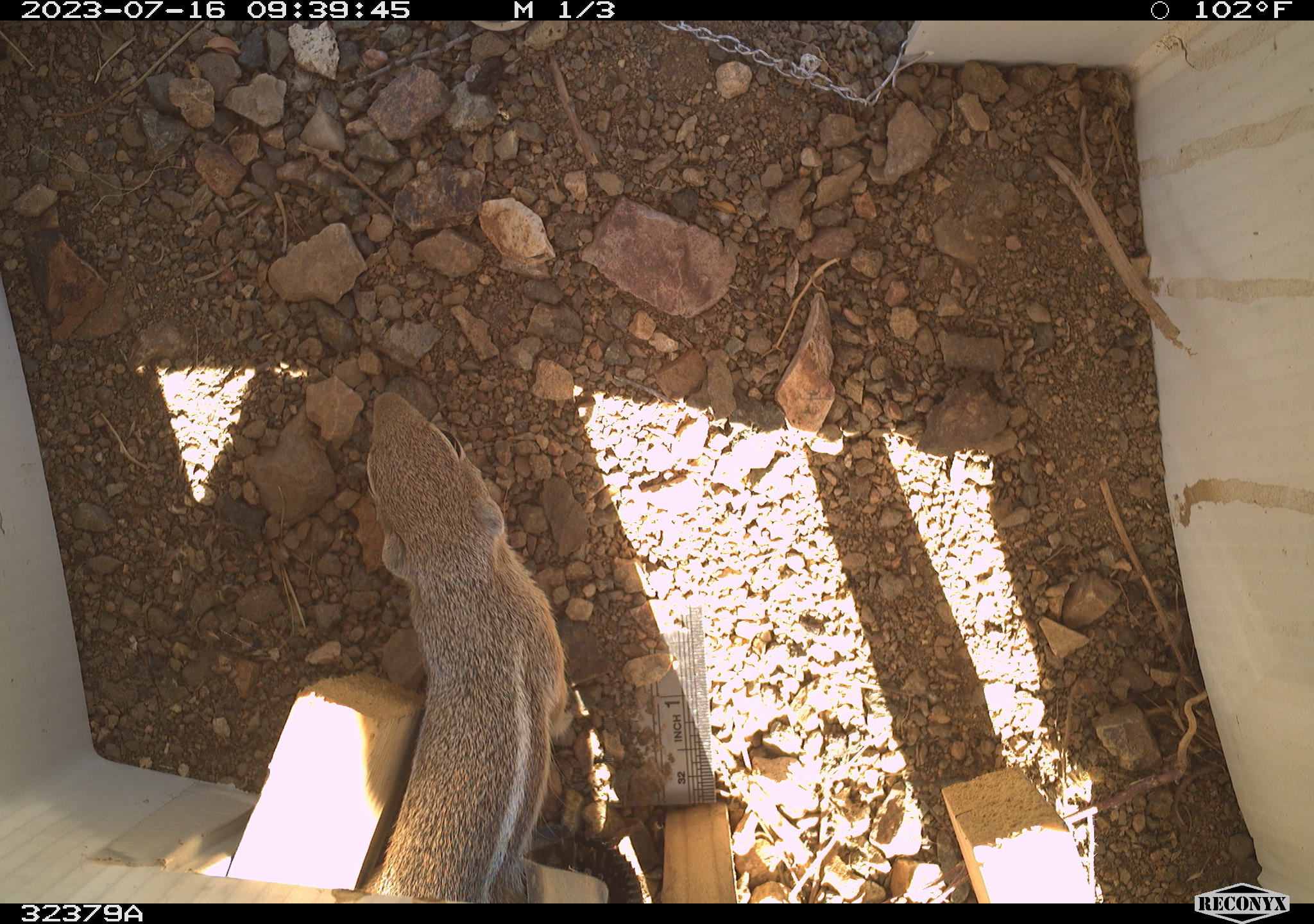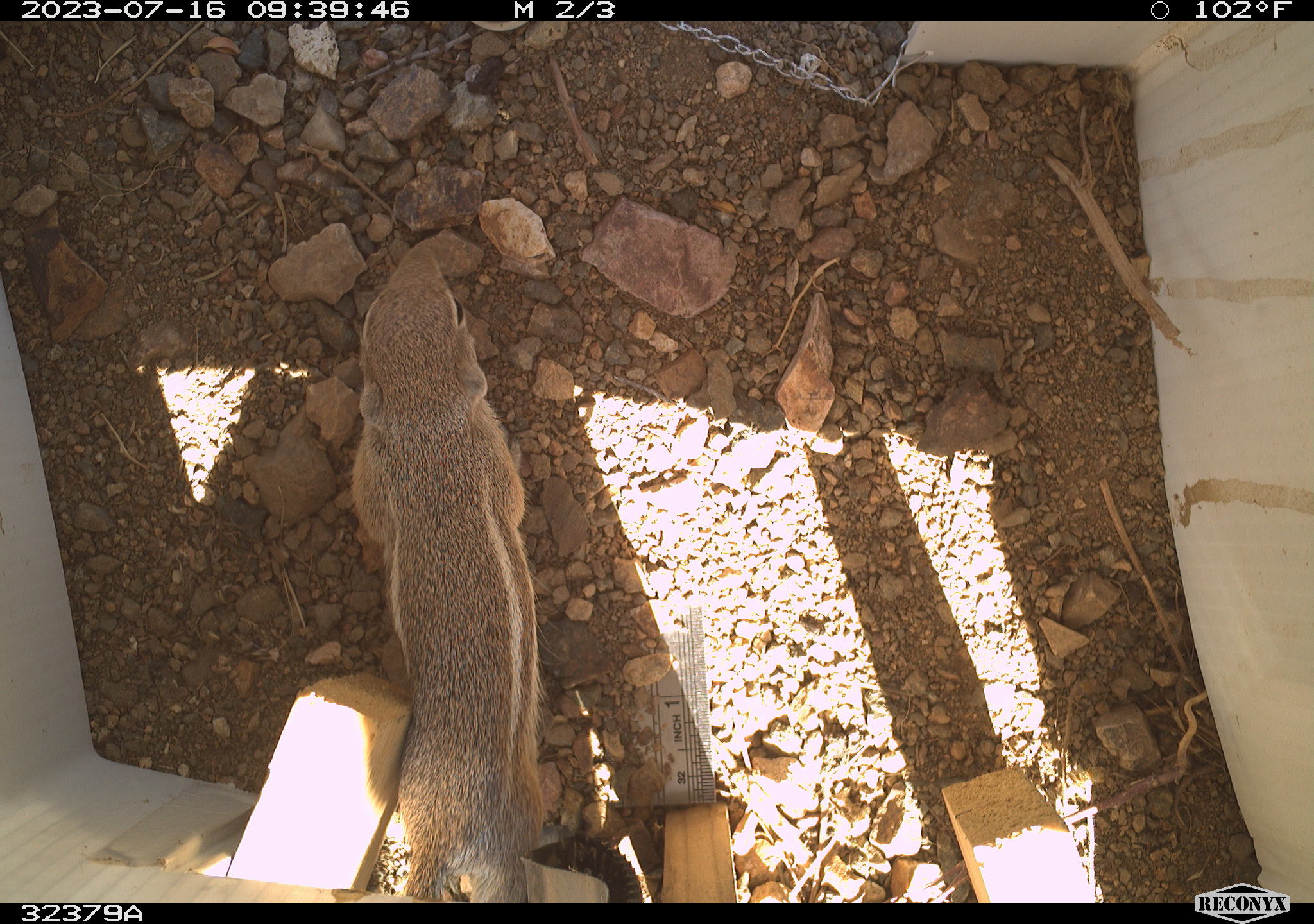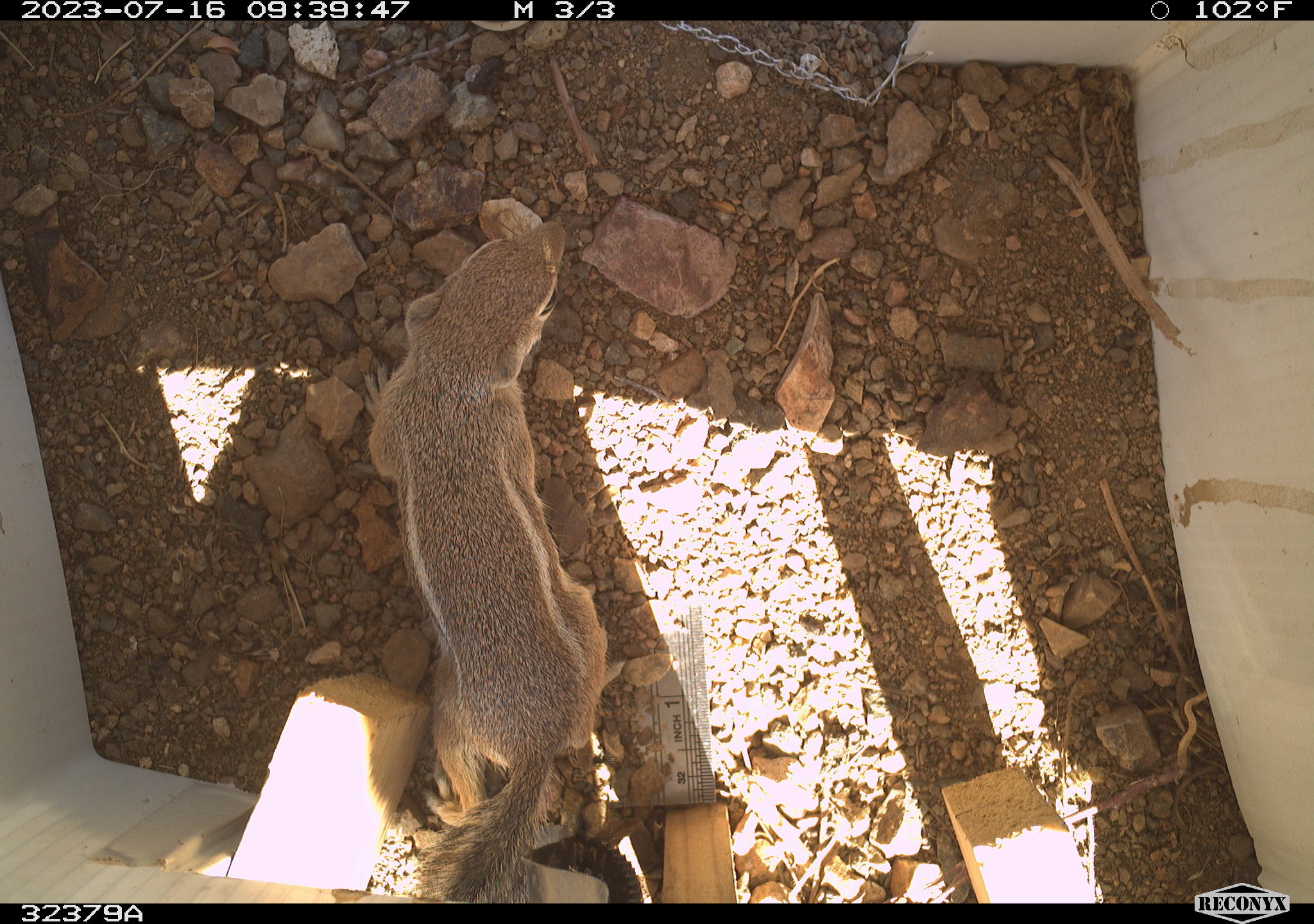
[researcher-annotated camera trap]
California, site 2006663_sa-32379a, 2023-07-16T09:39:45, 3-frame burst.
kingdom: Animalia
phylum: Chordata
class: Mammalia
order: Rodentia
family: Sciuridae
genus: Ammospermophilus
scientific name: Ammospermophilus leucurus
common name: white-tailed antelope squirrel